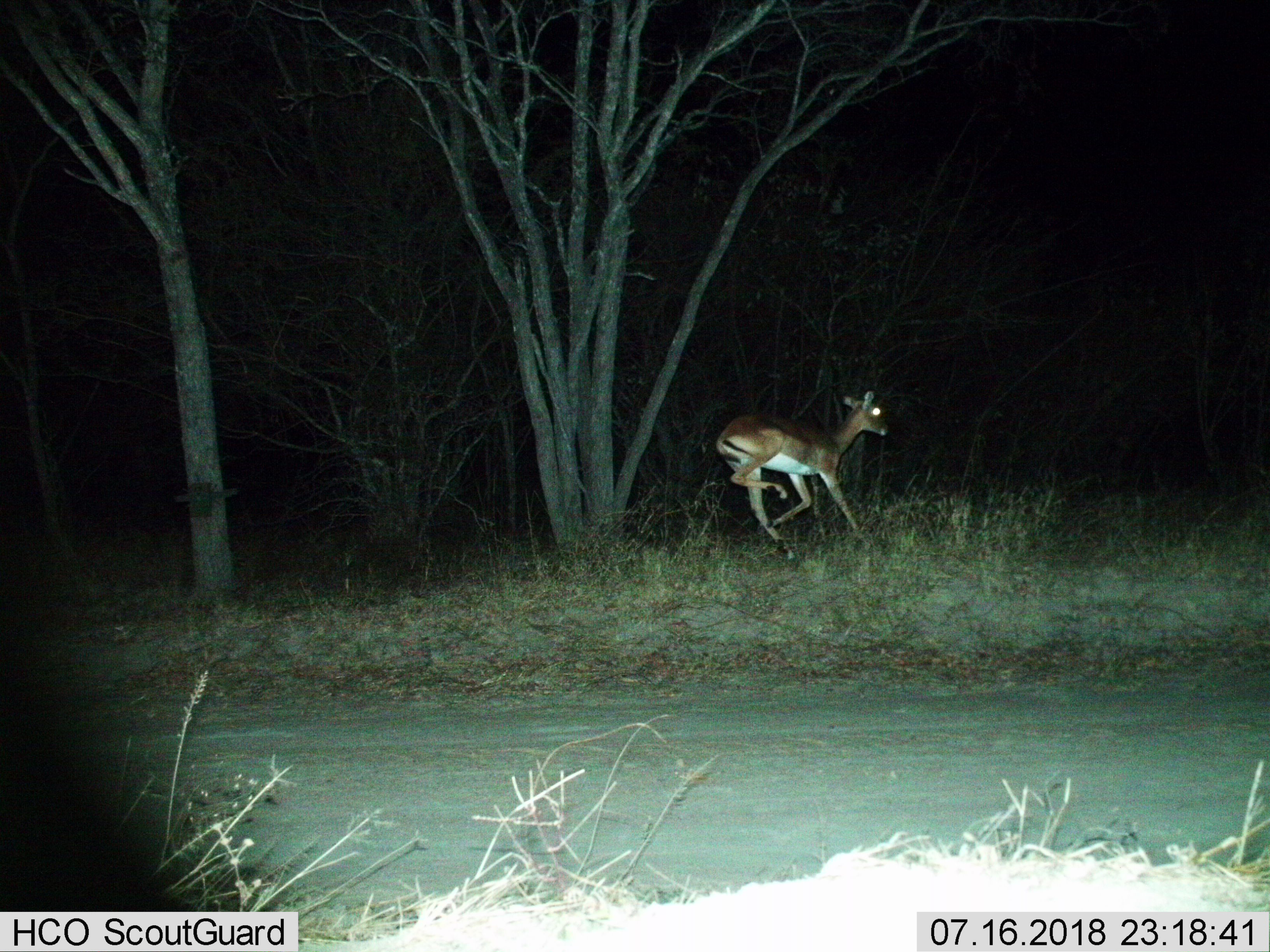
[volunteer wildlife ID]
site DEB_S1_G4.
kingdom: Animalia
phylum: Chordata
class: Mammalia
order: Artiodactyla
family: Bovidae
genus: Aepyceros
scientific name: Aepyceros melampus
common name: impala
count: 1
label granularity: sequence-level